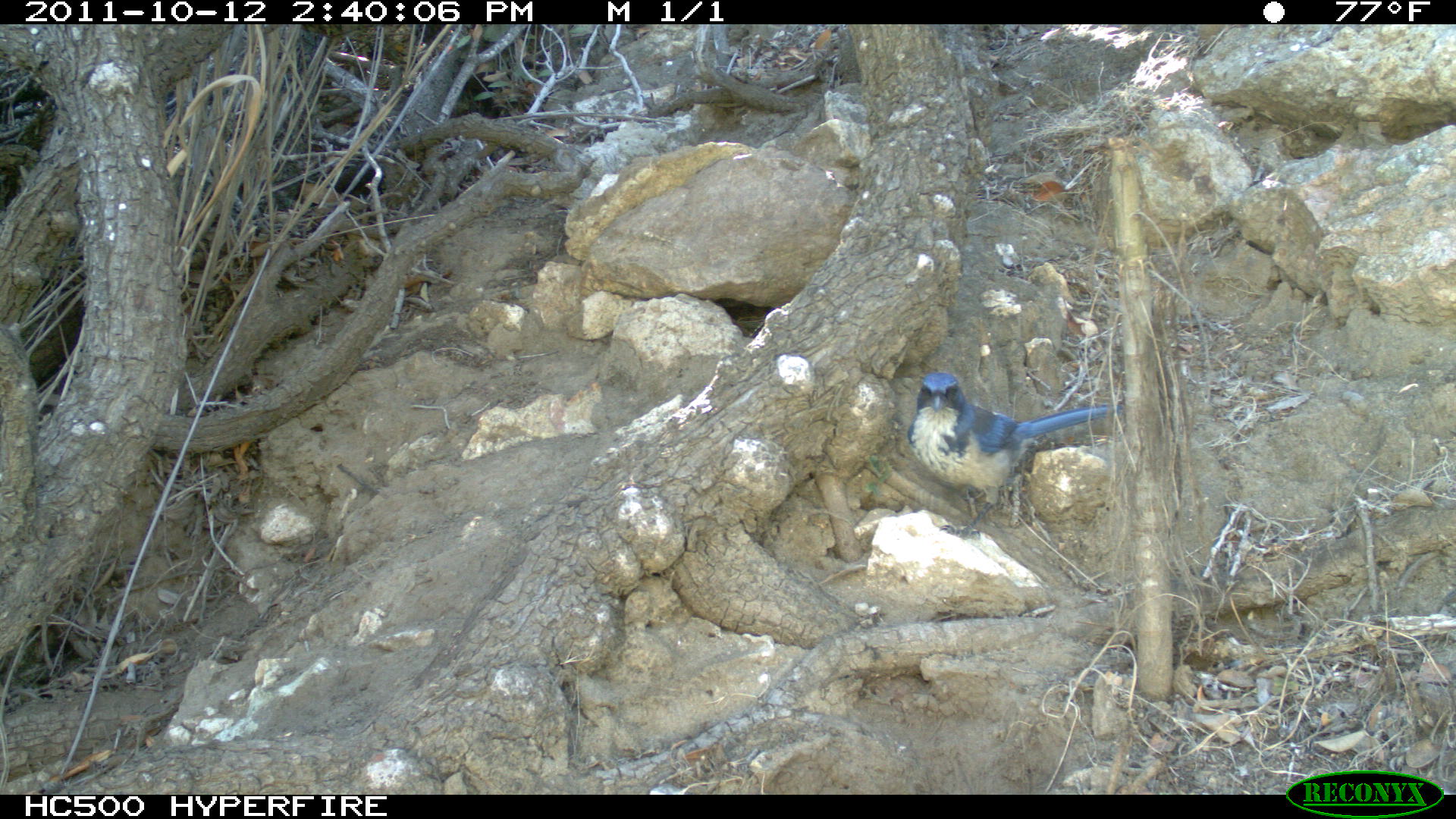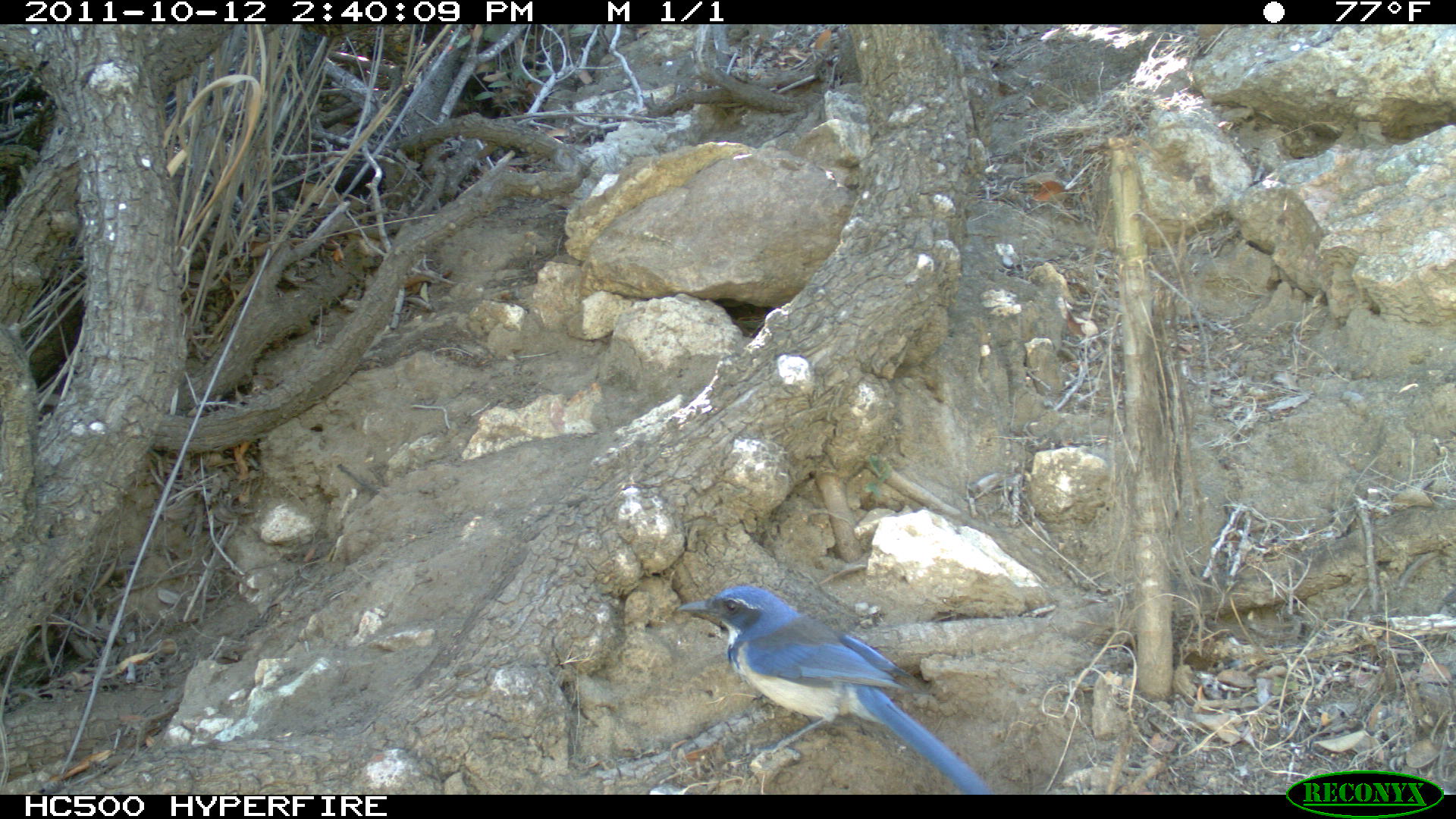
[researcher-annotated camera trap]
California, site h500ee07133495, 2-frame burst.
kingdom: Animalia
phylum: Chordata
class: Aves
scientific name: Aves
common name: bird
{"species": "bird (Aves)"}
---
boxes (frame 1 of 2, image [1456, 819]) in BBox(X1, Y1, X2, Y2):
bird: BBox(907, 372, 1123, 539)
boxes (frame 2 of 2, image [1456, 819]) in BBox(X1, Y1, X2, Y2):
bird: BBox(678, 582, 994, 794)